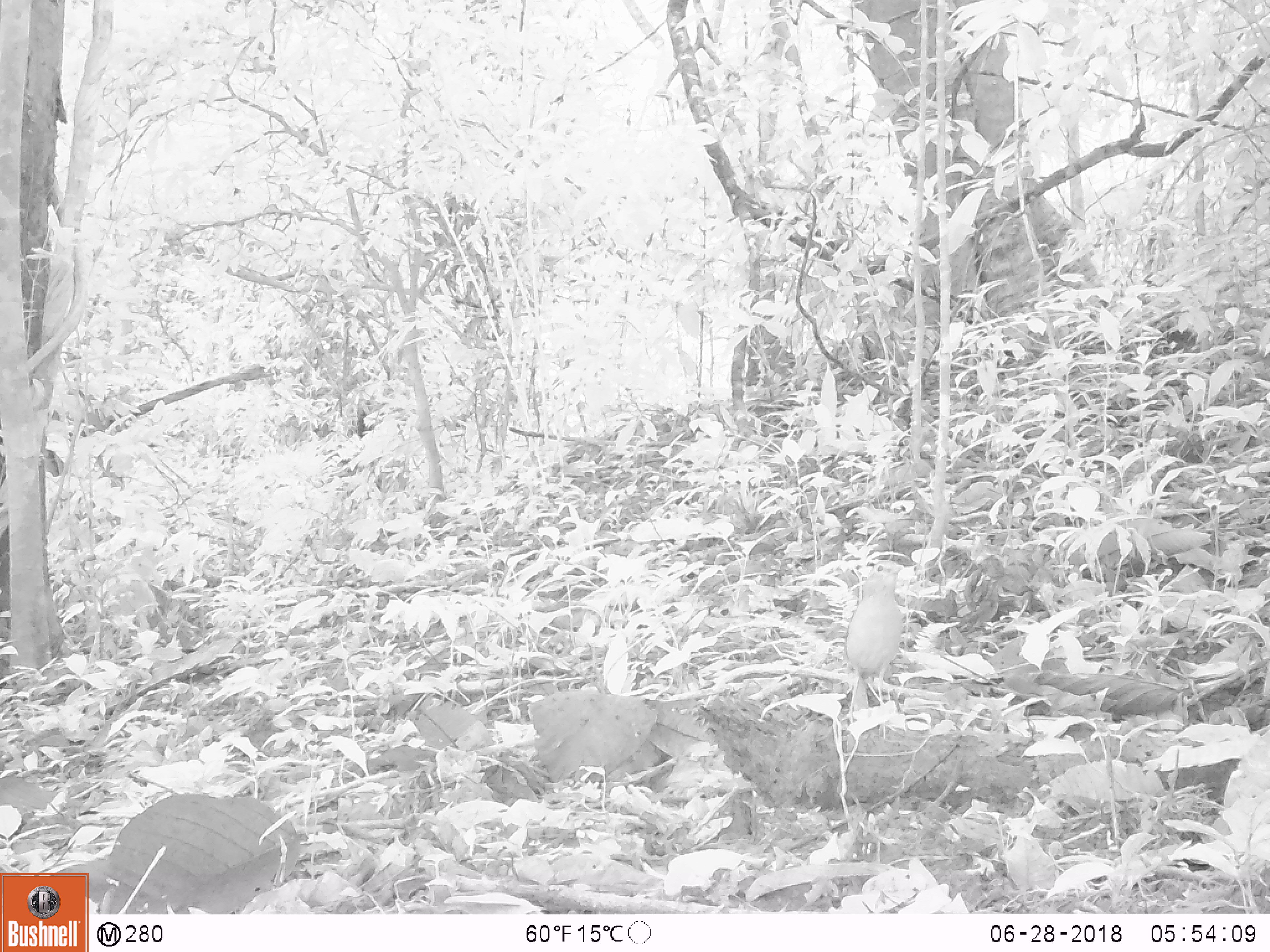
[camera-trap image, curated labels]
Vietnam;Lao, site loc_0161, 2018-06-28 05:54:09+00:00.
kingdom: Animalia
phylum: Chordata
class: Aves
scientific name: Aves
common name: bird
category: unidentified bird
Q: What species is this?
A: Unidentified bird (bird) (Aves).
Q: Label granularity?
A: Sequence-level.